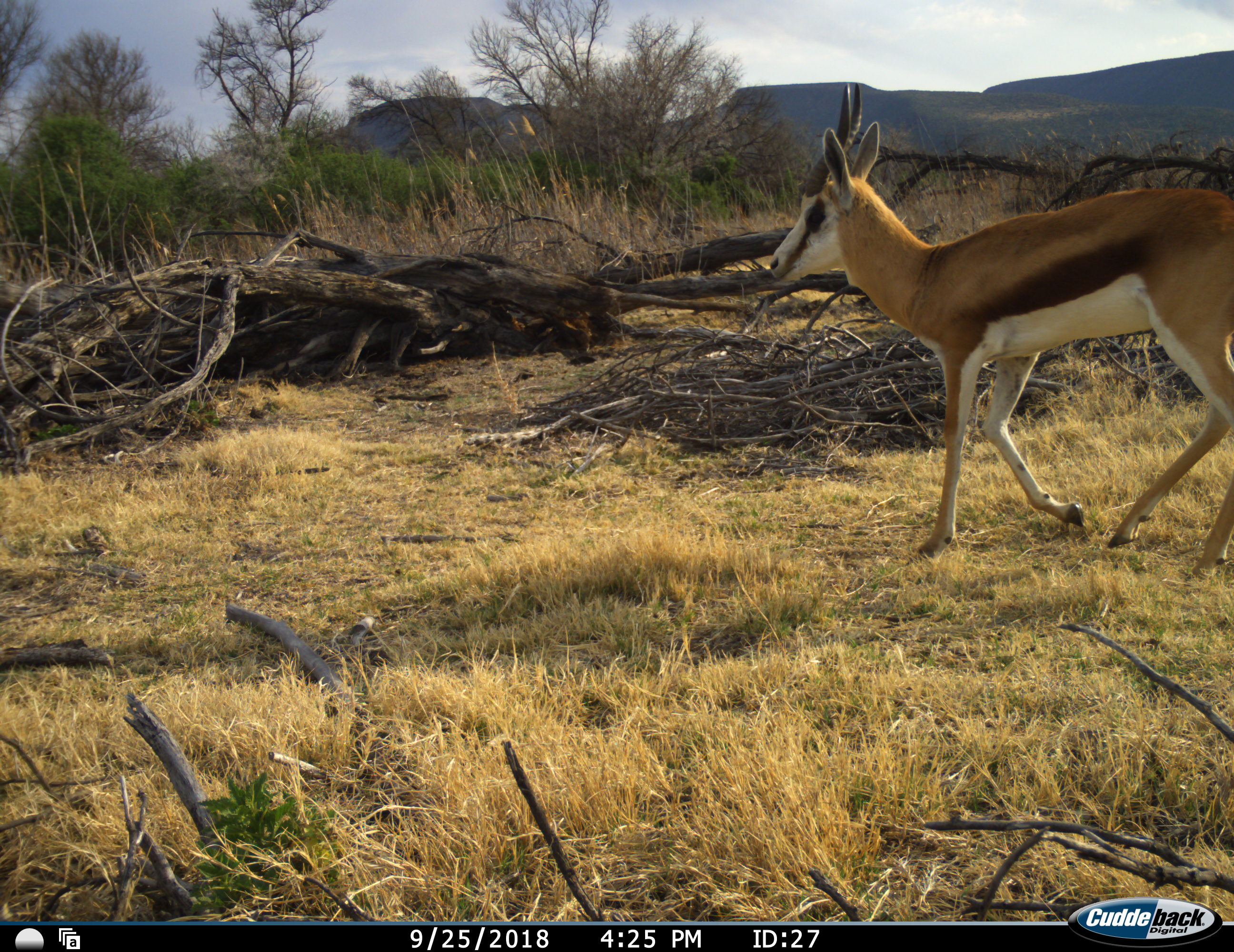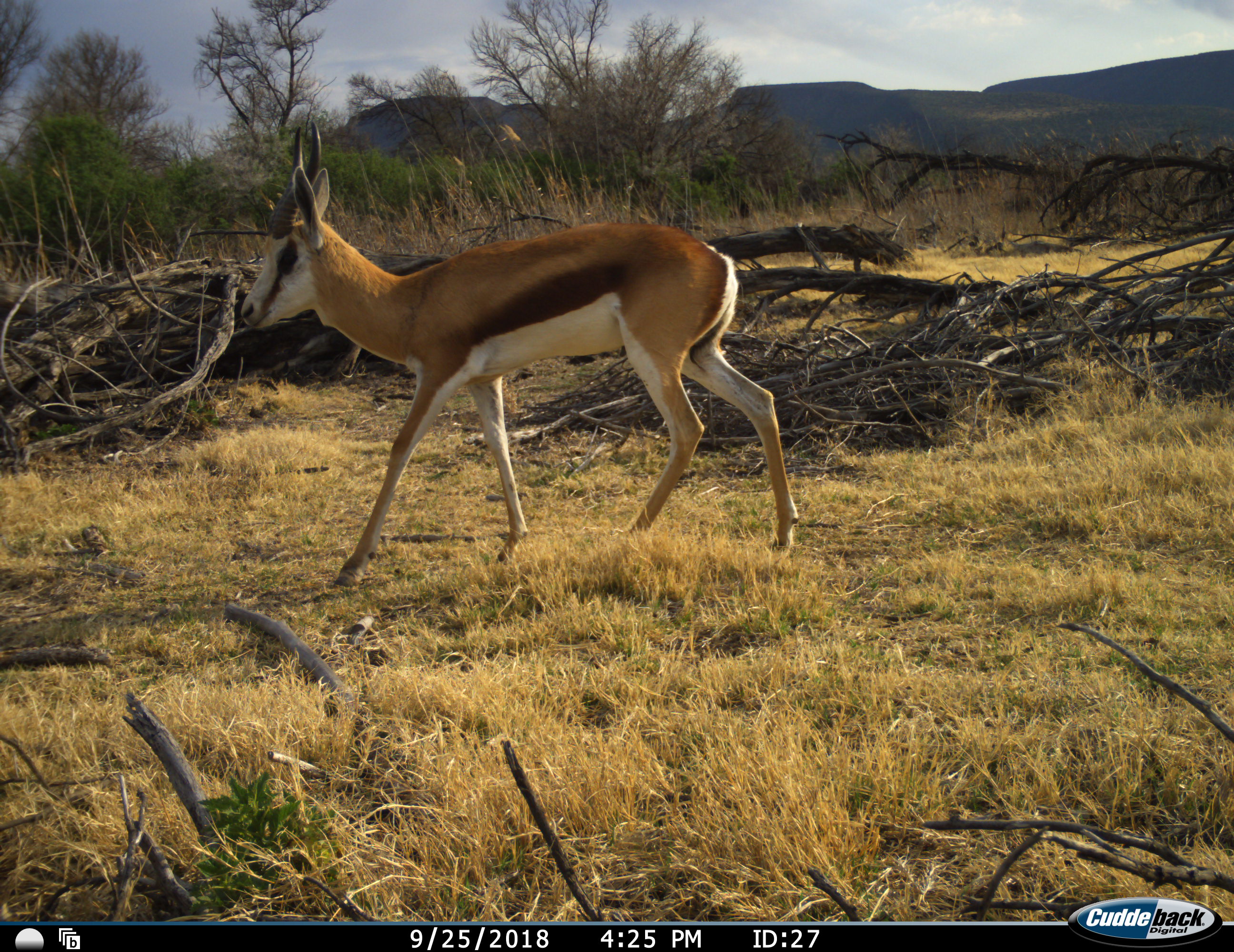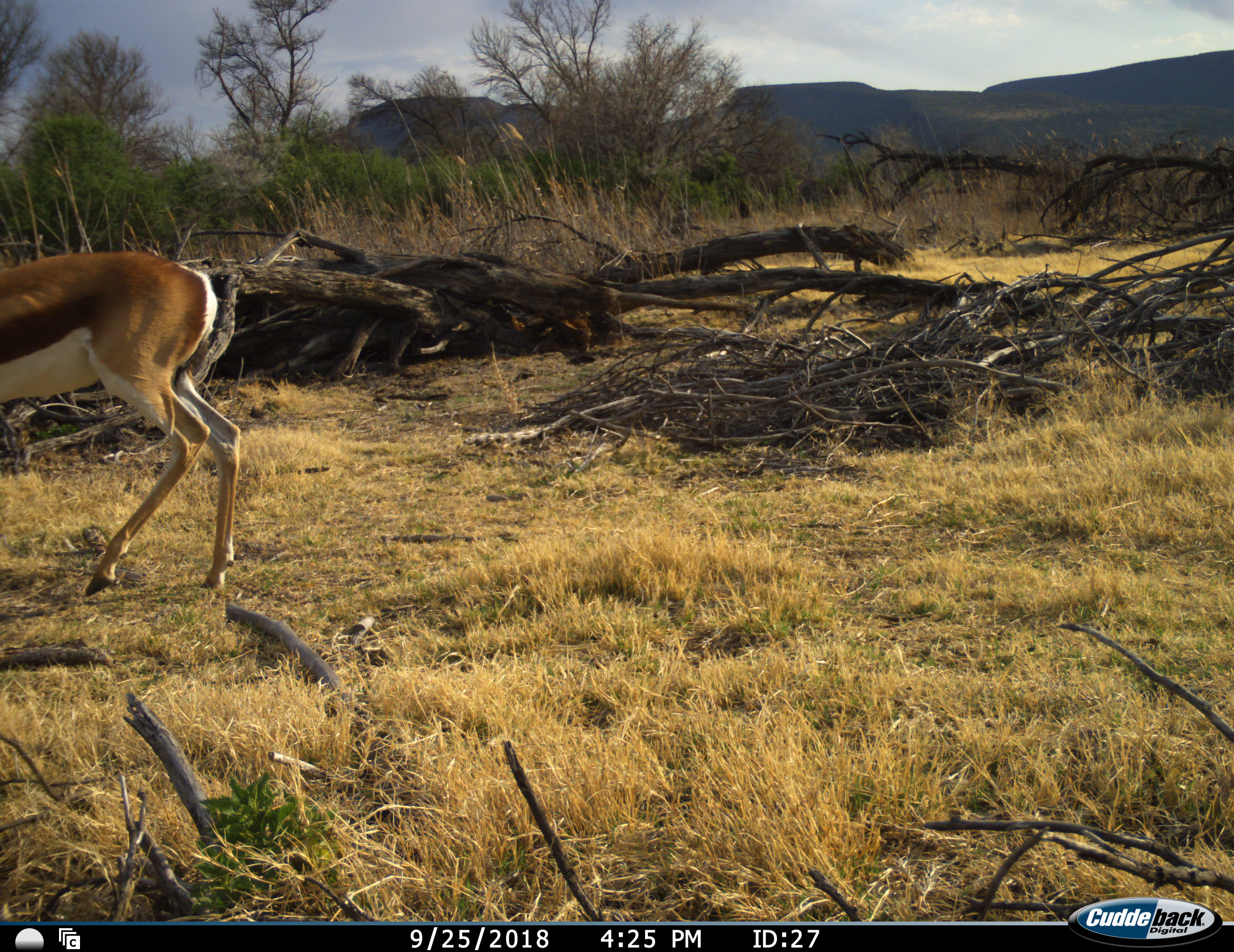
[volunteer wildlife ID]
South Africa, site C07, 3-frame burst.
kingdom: Animalia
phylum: Chordata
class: Mammalia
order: Artiodactyla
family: Bovidae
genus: Antidorcas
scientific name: Antidorcas marsupialis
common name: springbok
Springbok (Antidorcas marsupialis), count 1. Behavior (volunteer vote fractions): standing 0%, resting 0%, moving 100%, interacting 0%. Young present (vote fraction): 0%. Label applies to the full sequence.